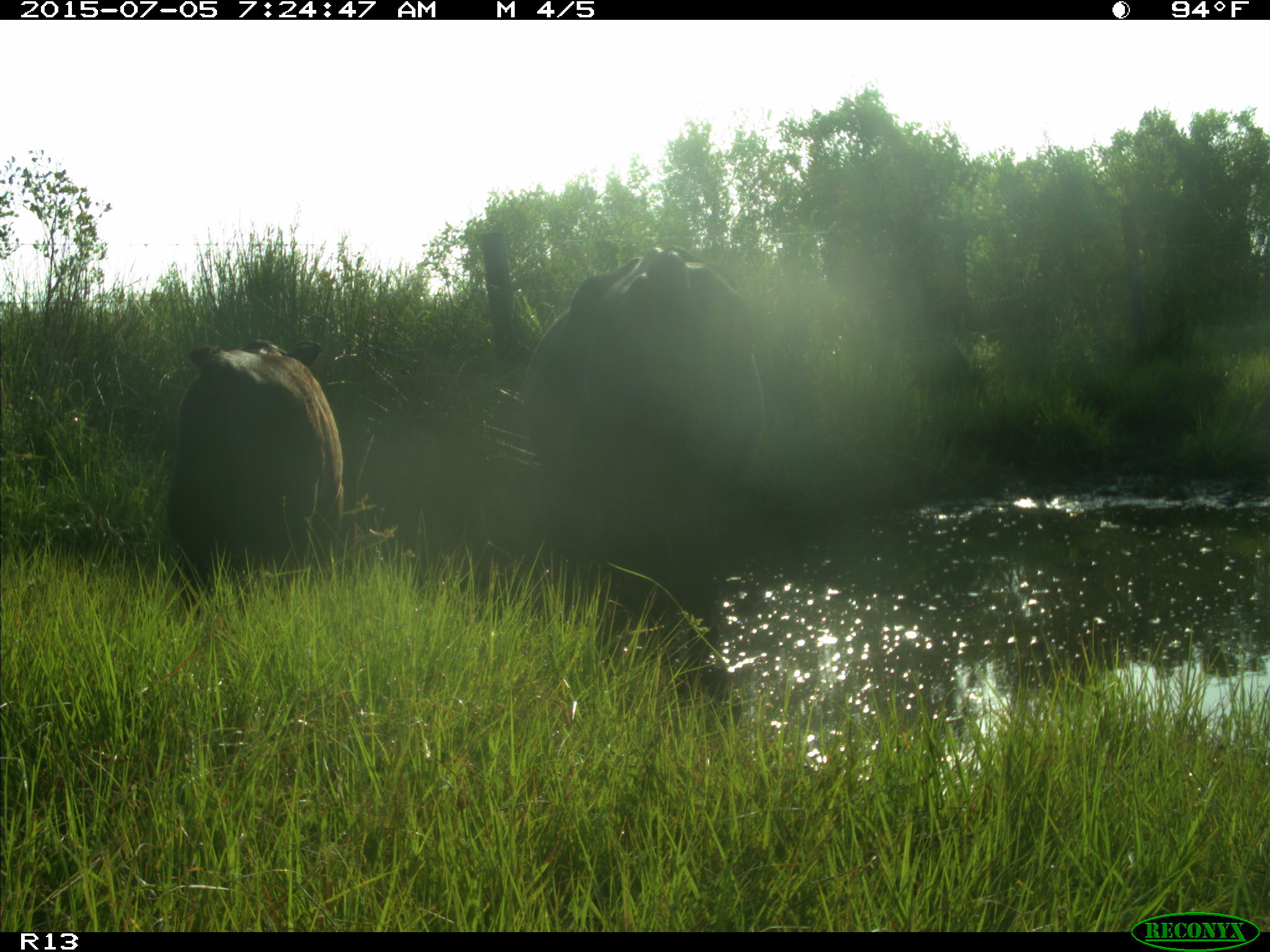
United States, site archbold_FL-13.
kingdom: Animalia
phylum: Chordata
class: Mammalia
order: Artiodactyla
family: Bovidae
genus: Bos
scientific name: Bos taurus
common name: domestic cow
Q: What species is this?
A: Bos taurus (domestic cow).